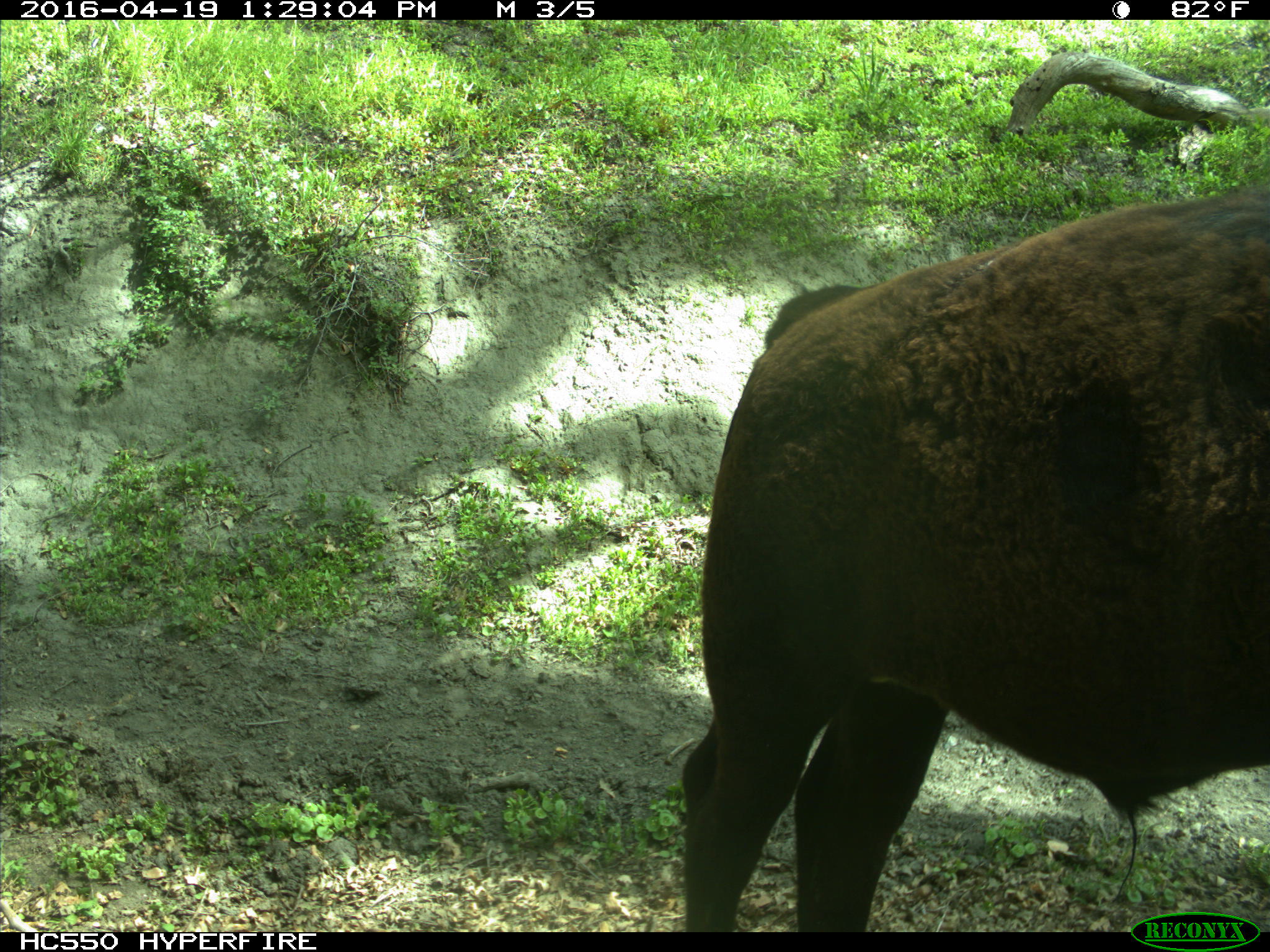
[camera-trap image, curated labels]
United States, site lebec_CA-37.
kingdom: Animalia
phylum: Chordata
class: Mammalia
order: Artiodactyla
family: Bovidae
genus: Bos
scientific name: Bos taurus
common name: domestic cow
Bos taurus (domestic cow).